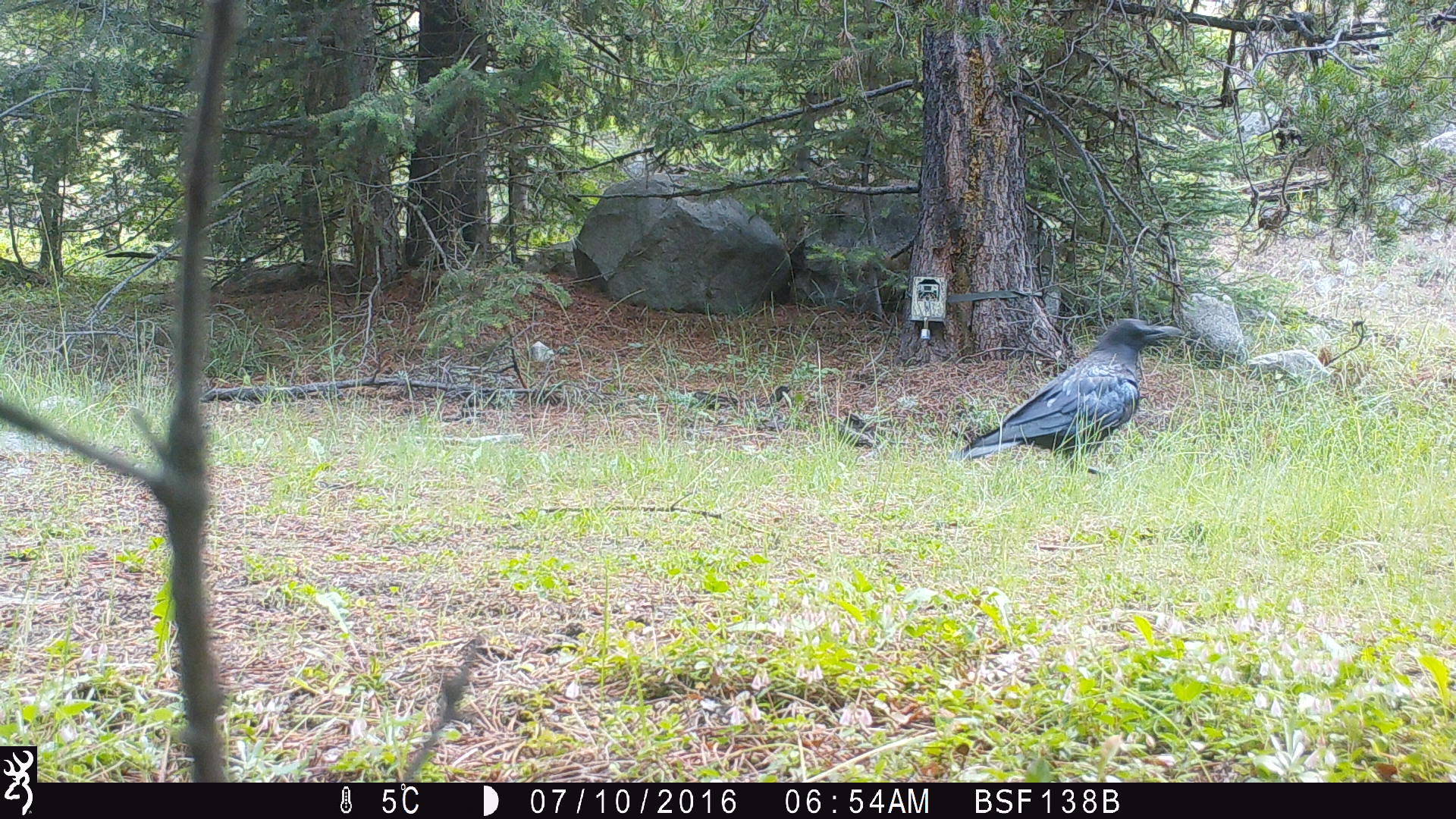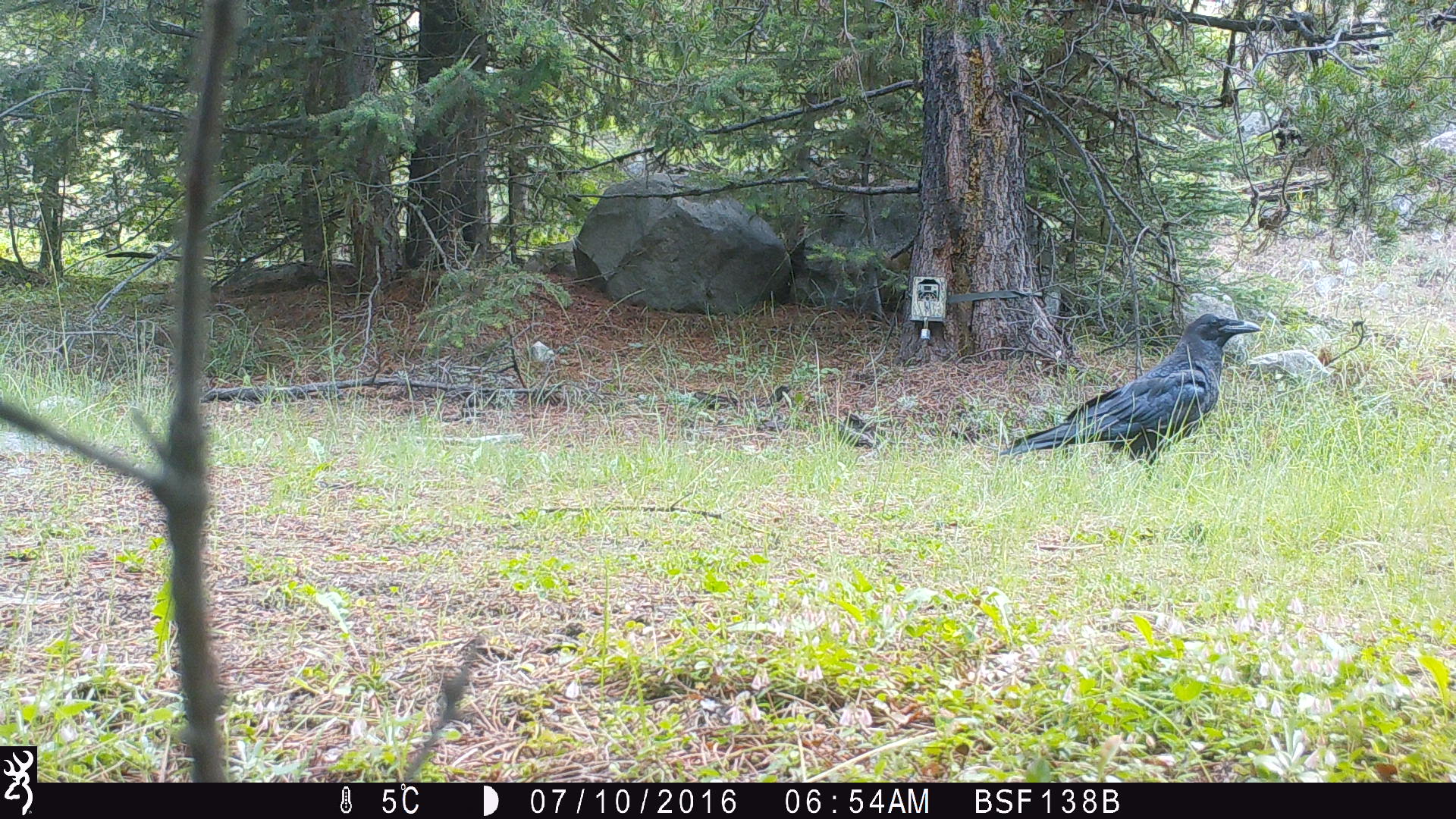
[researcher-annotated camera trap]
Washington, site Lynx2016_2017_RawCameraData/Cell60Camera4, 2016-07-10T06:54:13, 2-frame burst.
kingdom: Animalia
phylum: Chordata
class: Aves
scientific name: Aves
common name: birds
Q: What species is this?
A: Aves (birds).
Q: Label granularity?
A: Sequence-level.